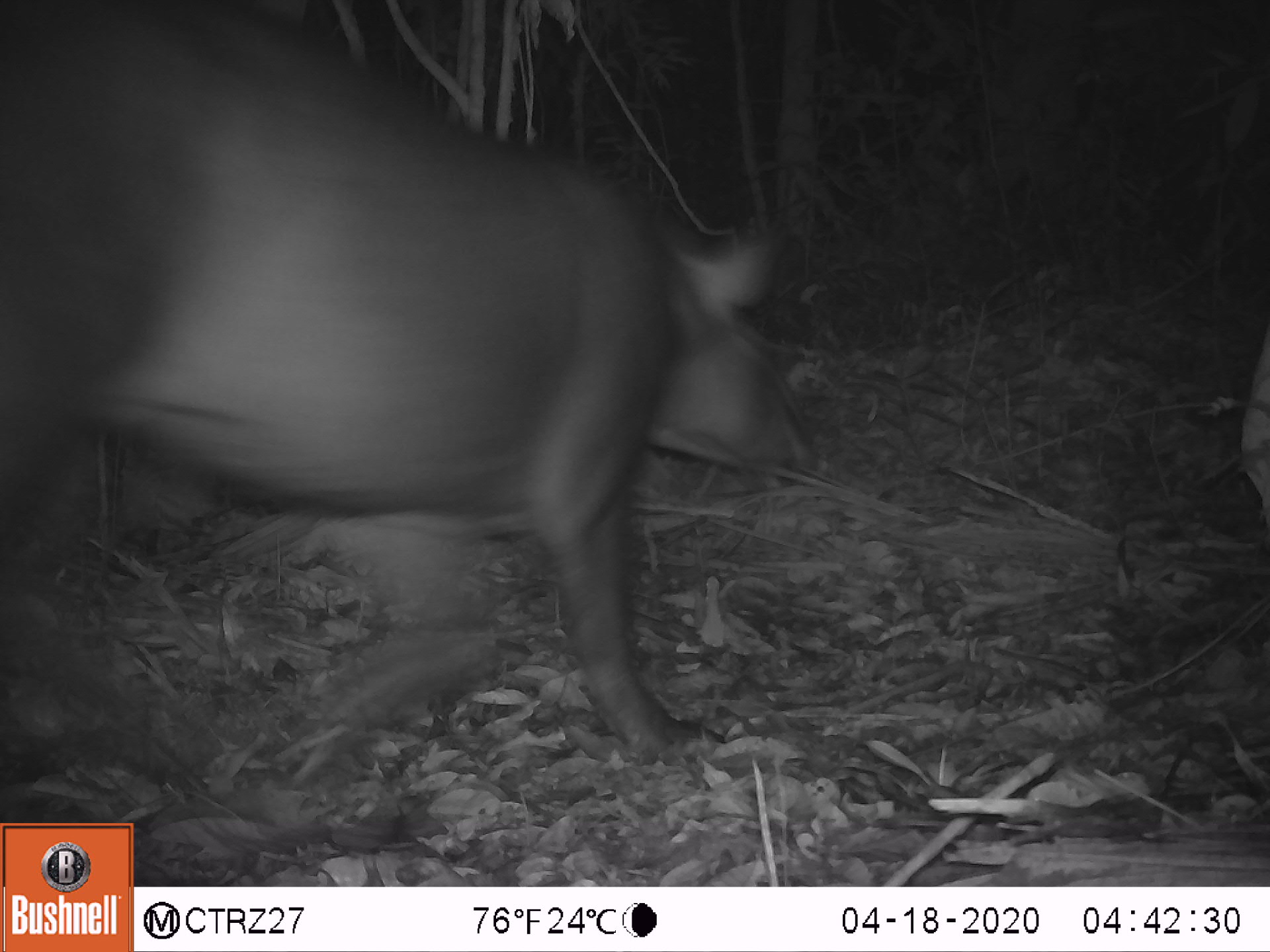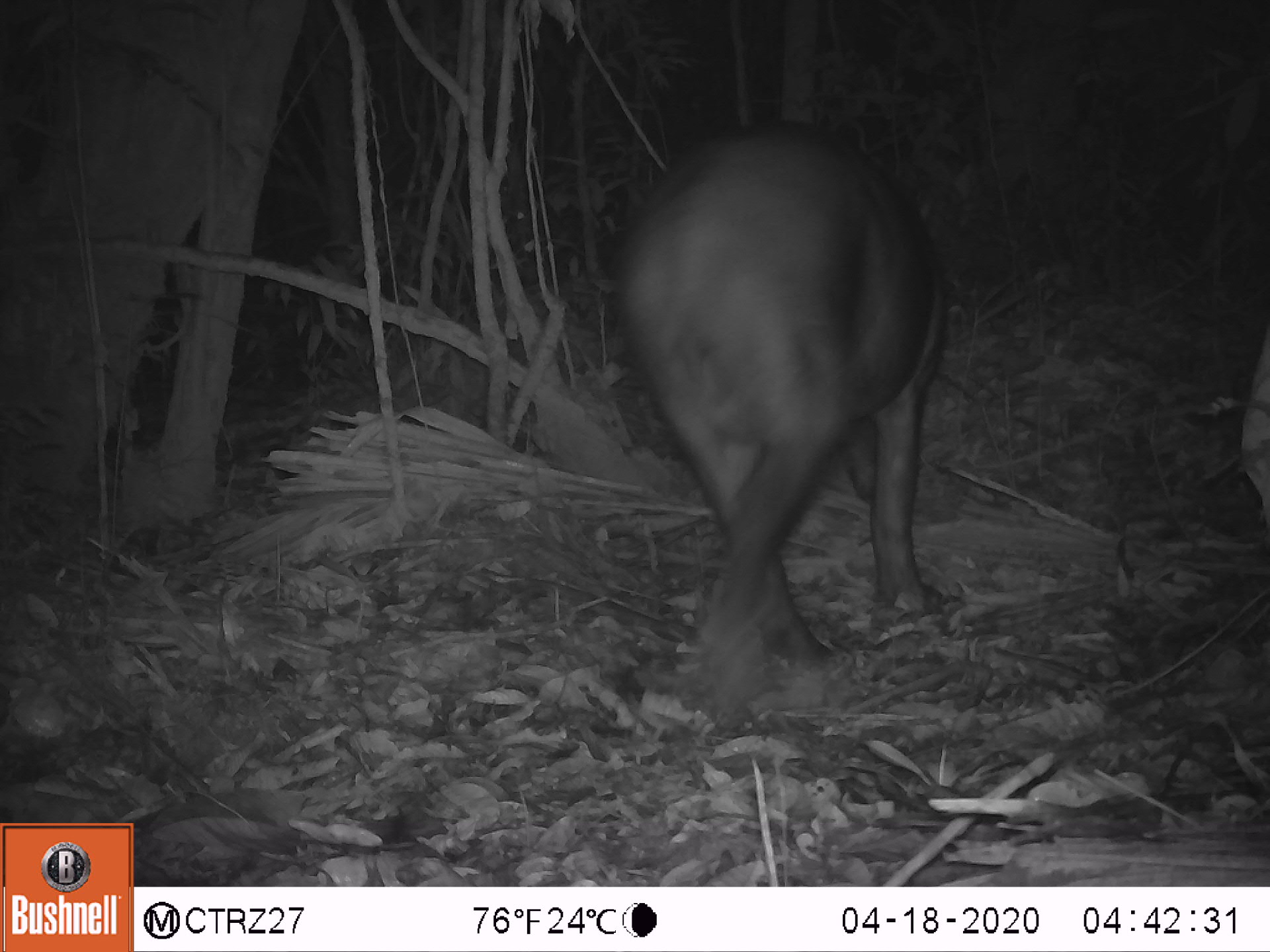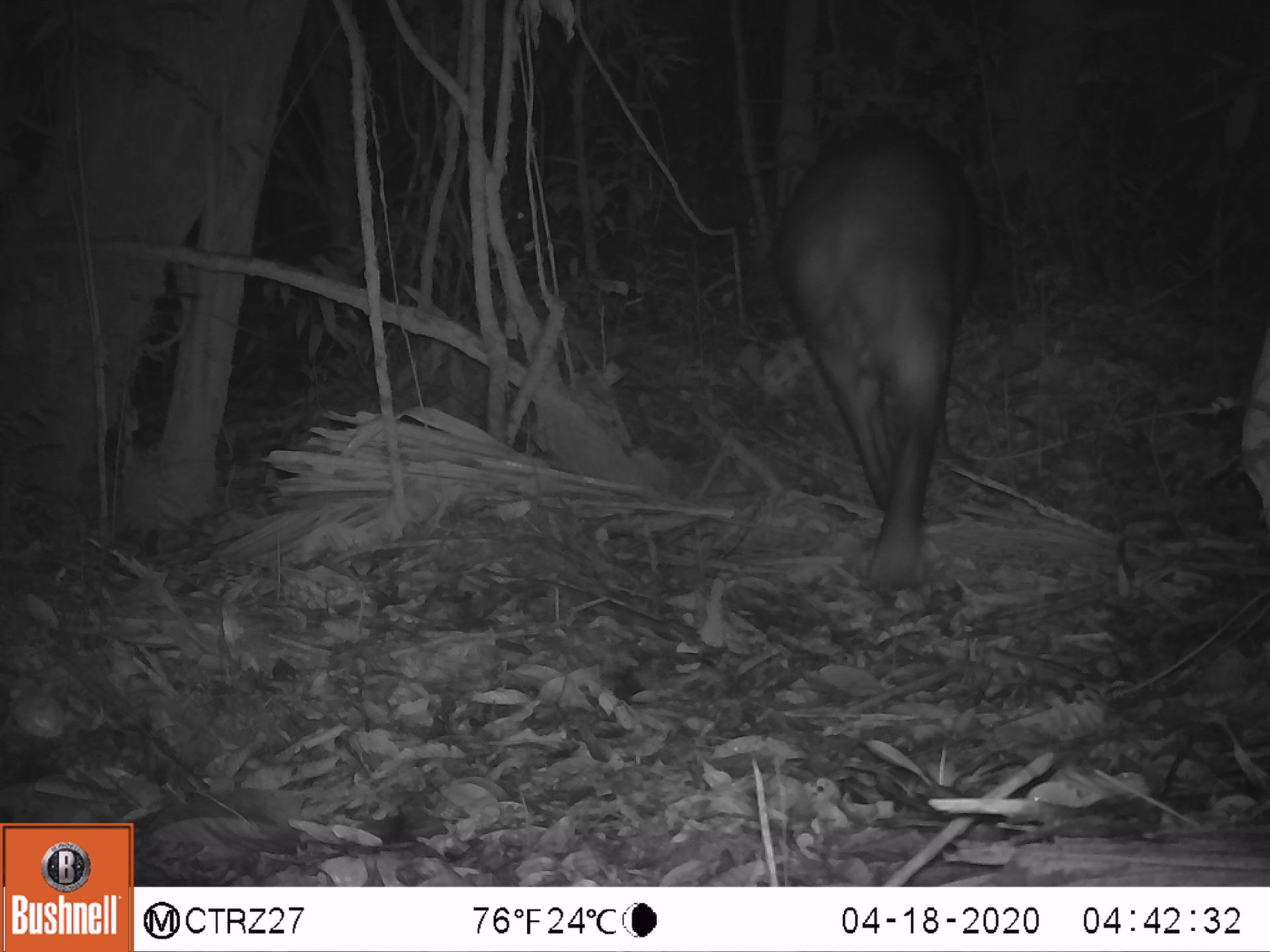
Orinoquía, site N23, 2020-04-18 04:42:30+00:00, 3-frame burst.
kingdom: Animalia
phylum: Chordata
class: Mammalia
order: Perissodactyla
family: Tapiridae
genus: Tapirus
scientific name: Tapirus terrestris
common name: lowland tapir